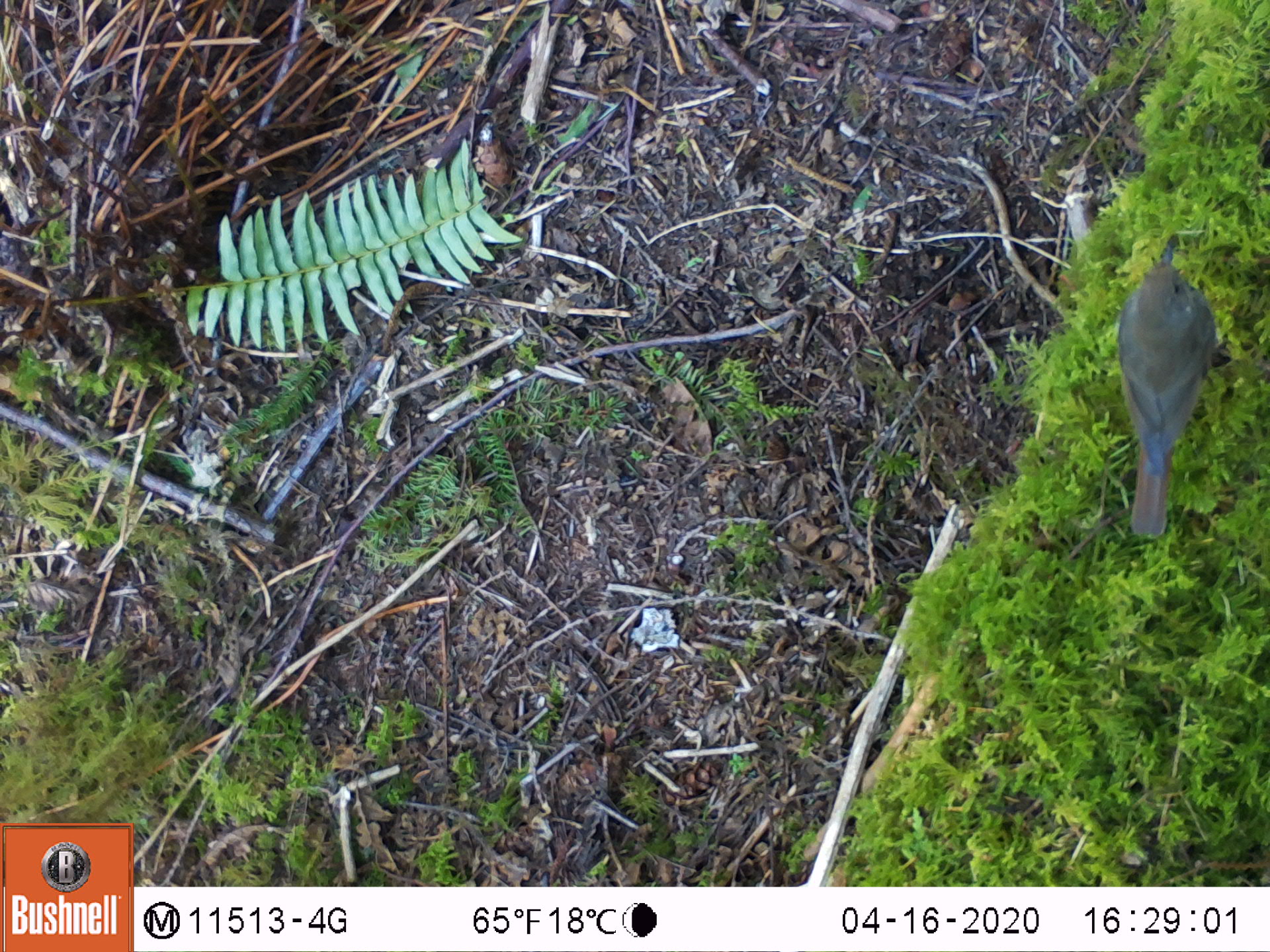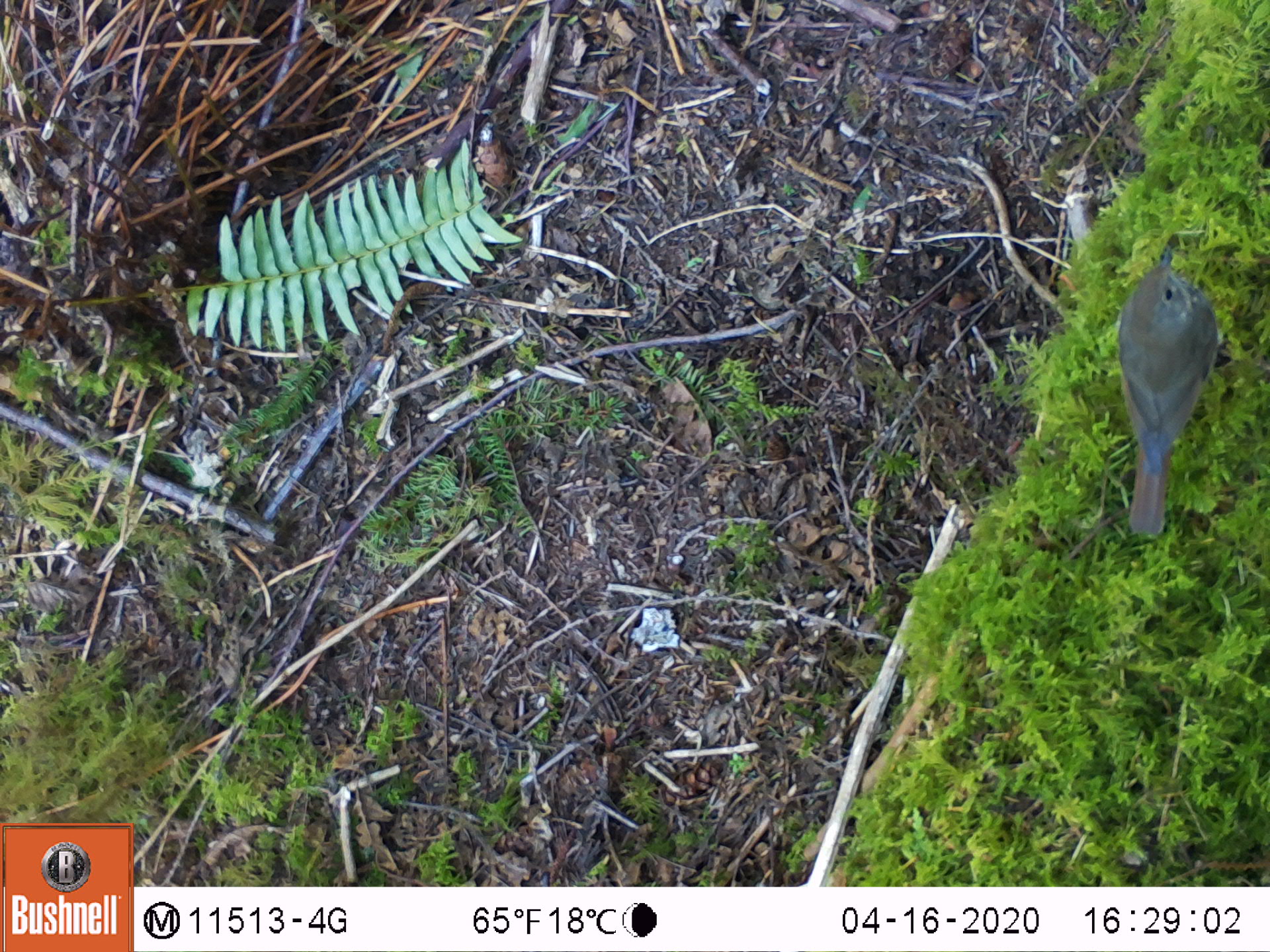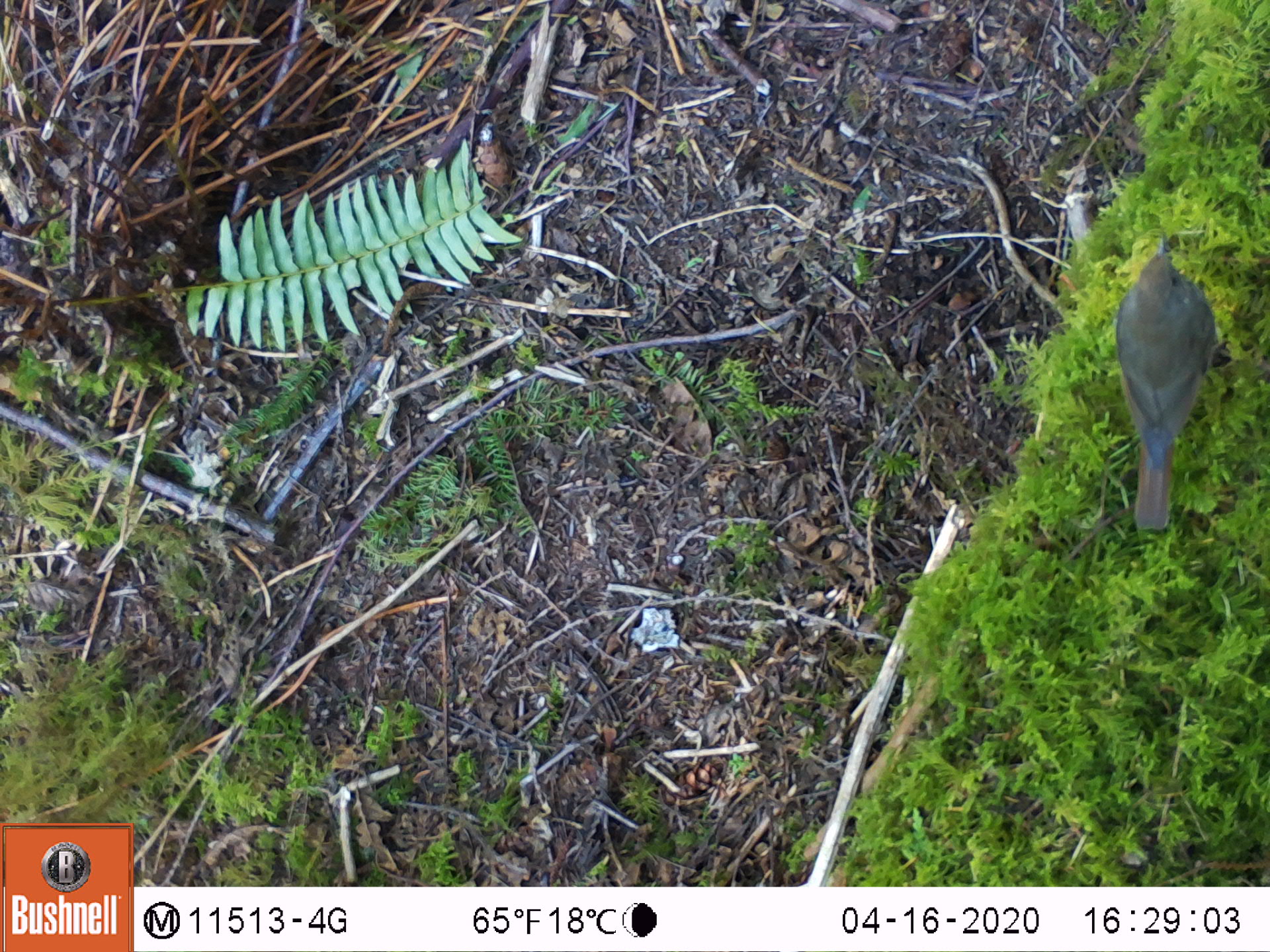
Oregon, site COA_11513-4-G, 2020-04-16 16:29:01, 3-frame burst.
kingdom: Animalia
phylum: Chordata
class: Aves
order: Passeriformes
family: Turdidae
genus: Catharus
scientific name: Catharus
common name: brown thrushes and nightingale-thrushes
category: catharus species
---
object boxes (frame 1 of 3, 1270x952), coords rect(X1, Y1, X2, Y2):
catharus species: rect(1116, 233, 1223, 542)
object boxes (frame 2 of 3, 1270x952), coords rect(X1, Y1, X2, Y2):
catharus species: rect(1116, 235, 1218, 542)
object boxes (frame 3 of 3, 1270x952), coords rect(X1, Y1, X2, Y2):
catharus species: rect(1124, 222, 1218, 532)